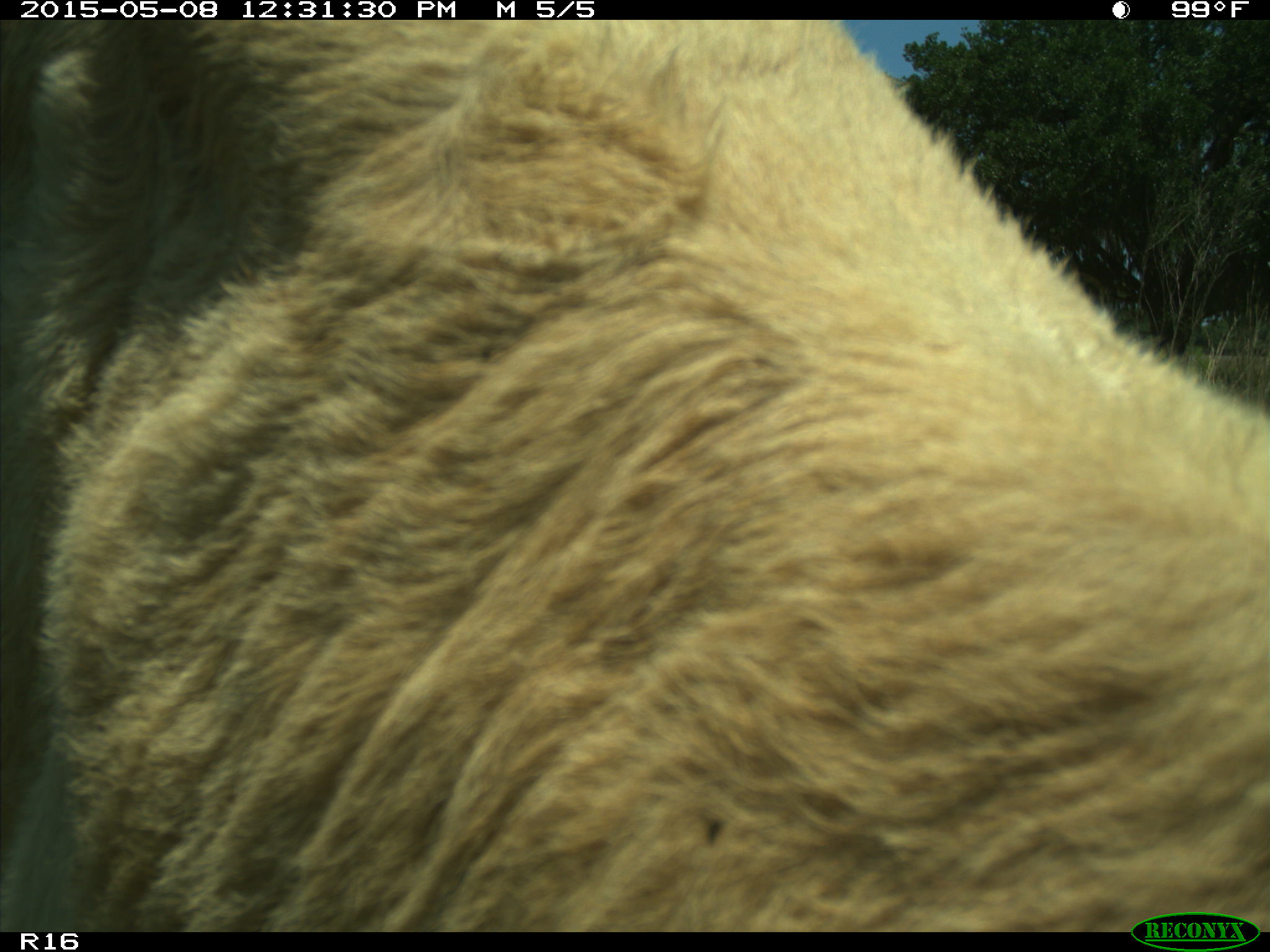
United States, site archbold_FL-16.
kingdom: Animalia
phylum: Chordata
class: Mammalia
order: Artiodactyla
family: Bovidae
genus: Bos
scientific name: Bos taurus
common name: domestic cow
Bos taurus (domestic cow).